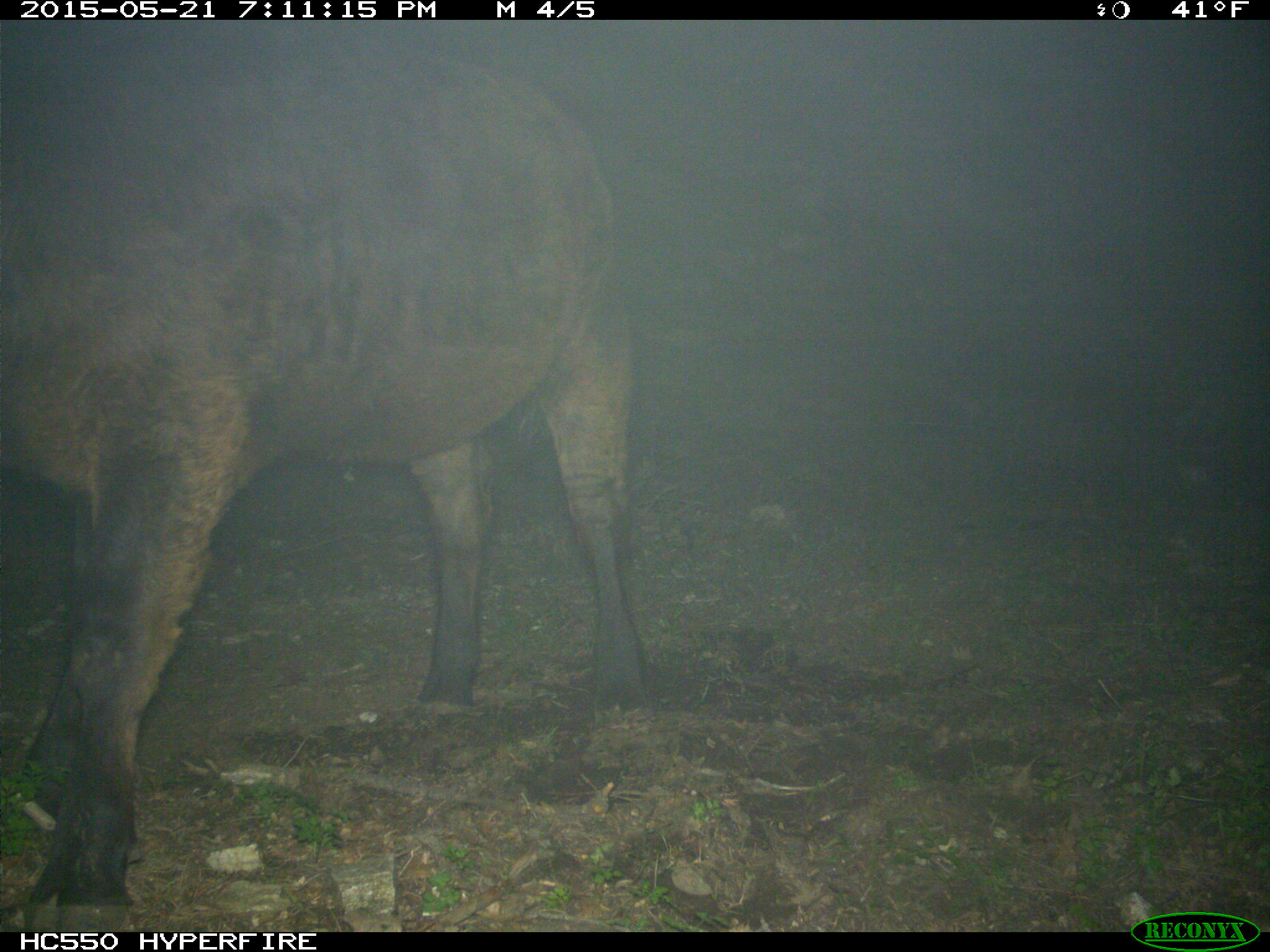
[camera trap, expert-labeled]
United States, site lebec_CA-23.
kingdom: Animalia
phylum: Chordata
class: Mammalia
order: Artiodactyla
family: Bovidae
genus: Bos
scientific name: Bos taurus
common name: domestic cow